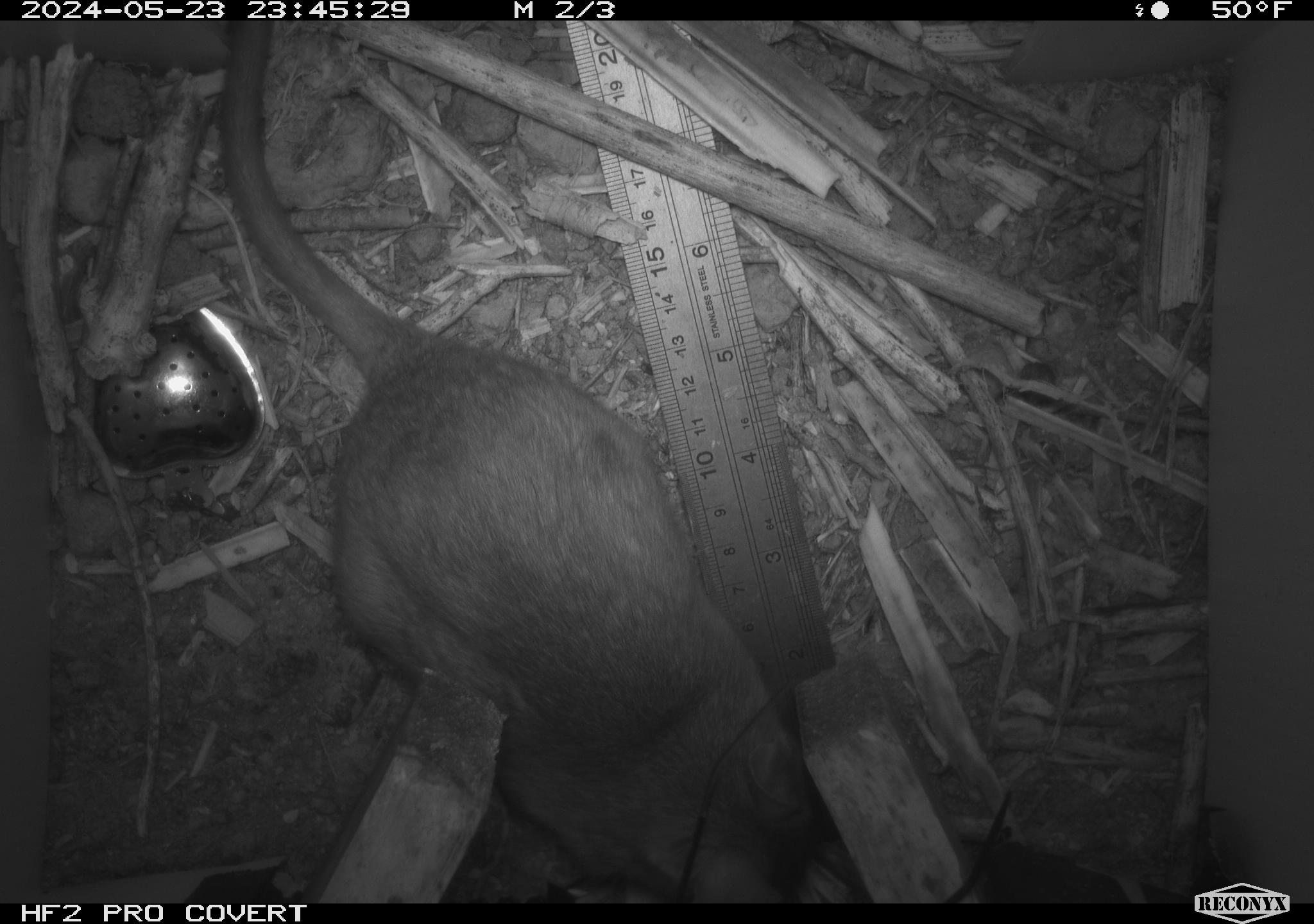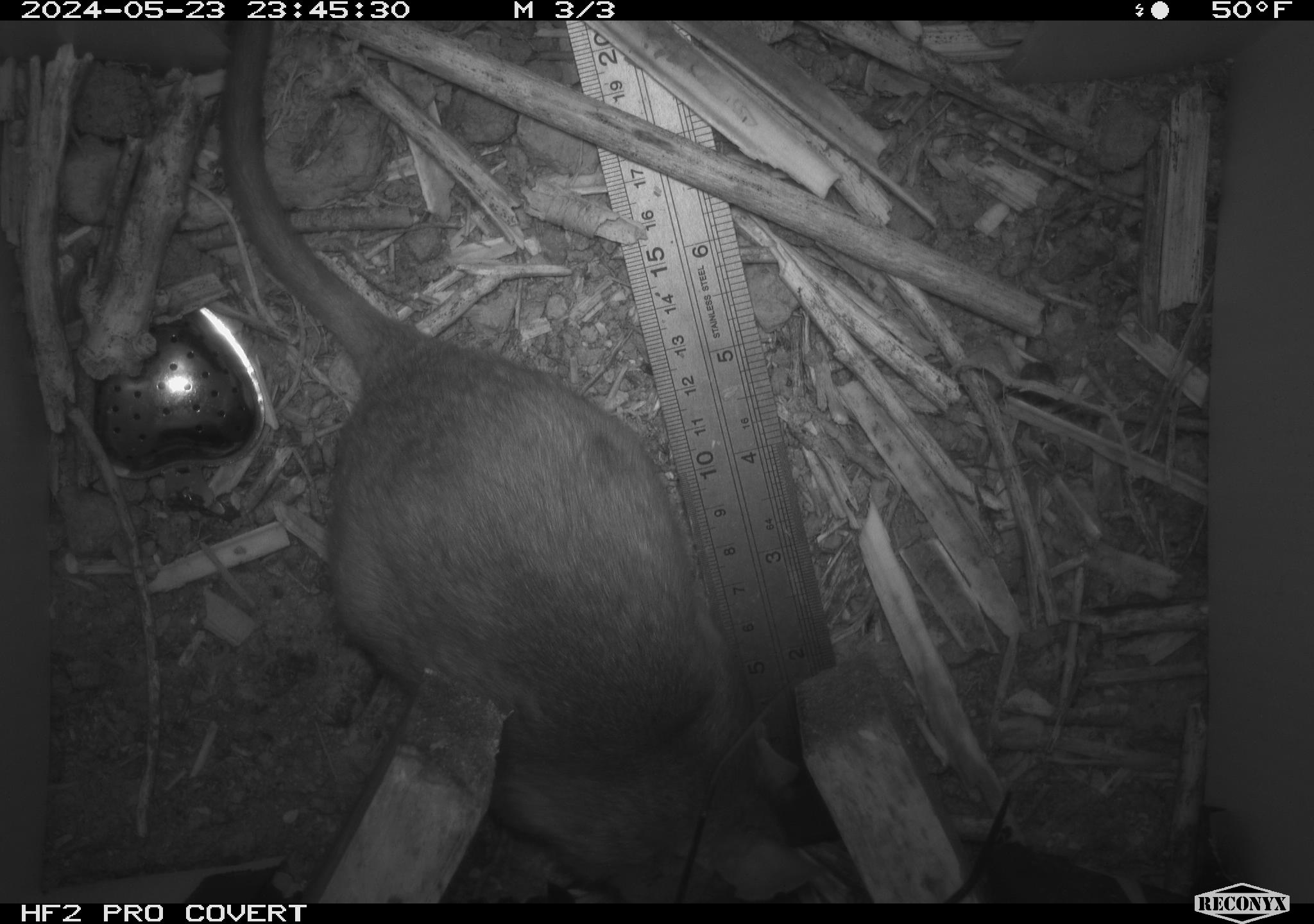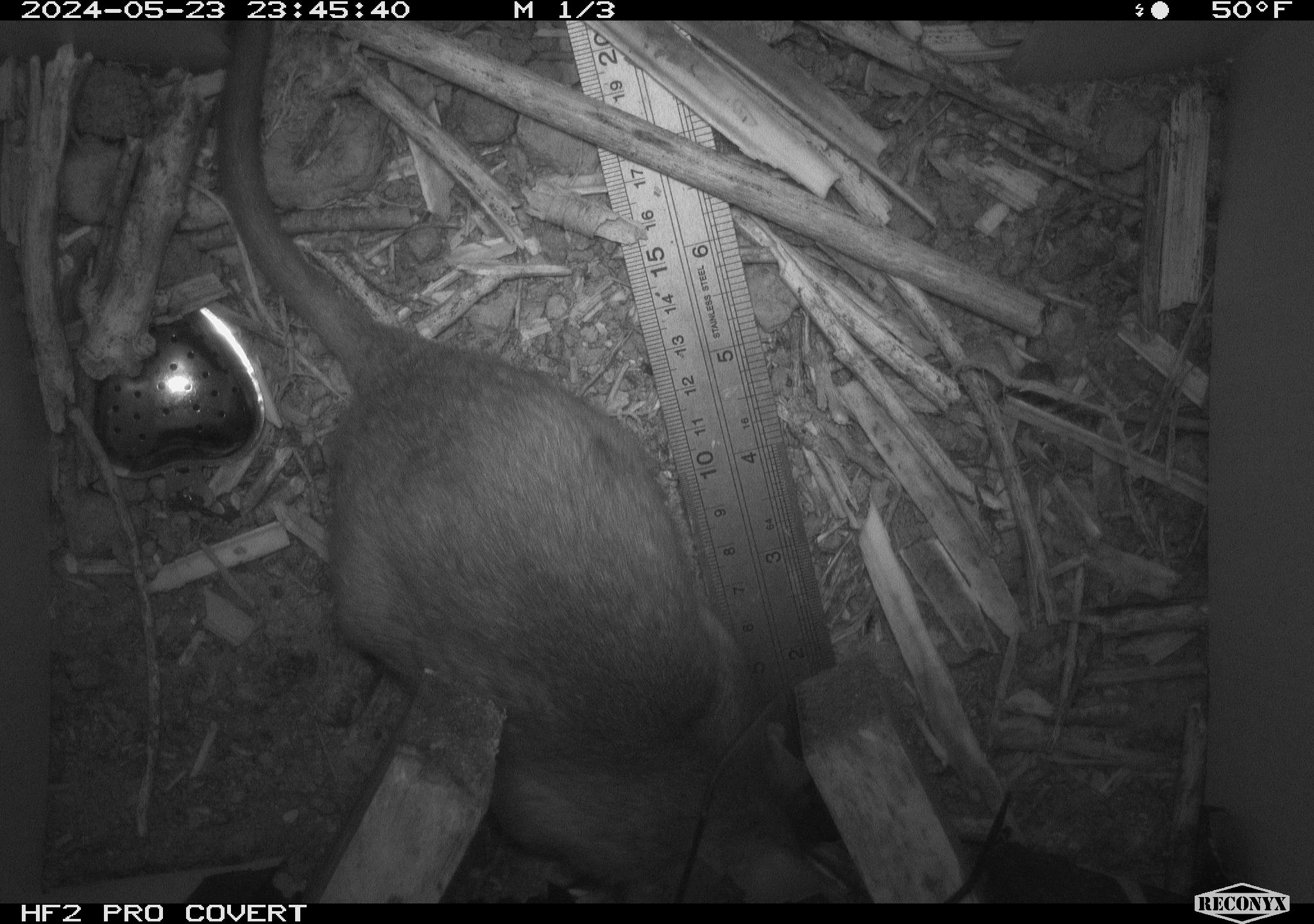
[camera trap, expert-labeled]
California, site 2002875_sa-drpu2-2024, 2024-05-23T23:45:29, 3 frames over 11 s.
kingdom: Animalia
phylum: Chordata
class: Mammalia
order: Rodentia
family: Cricetidae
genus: Neotoma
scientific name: Neotoma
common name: pack rat or woodrat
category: neotoma species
Neotoma species (pack rat or woodrat) (Neotoma).